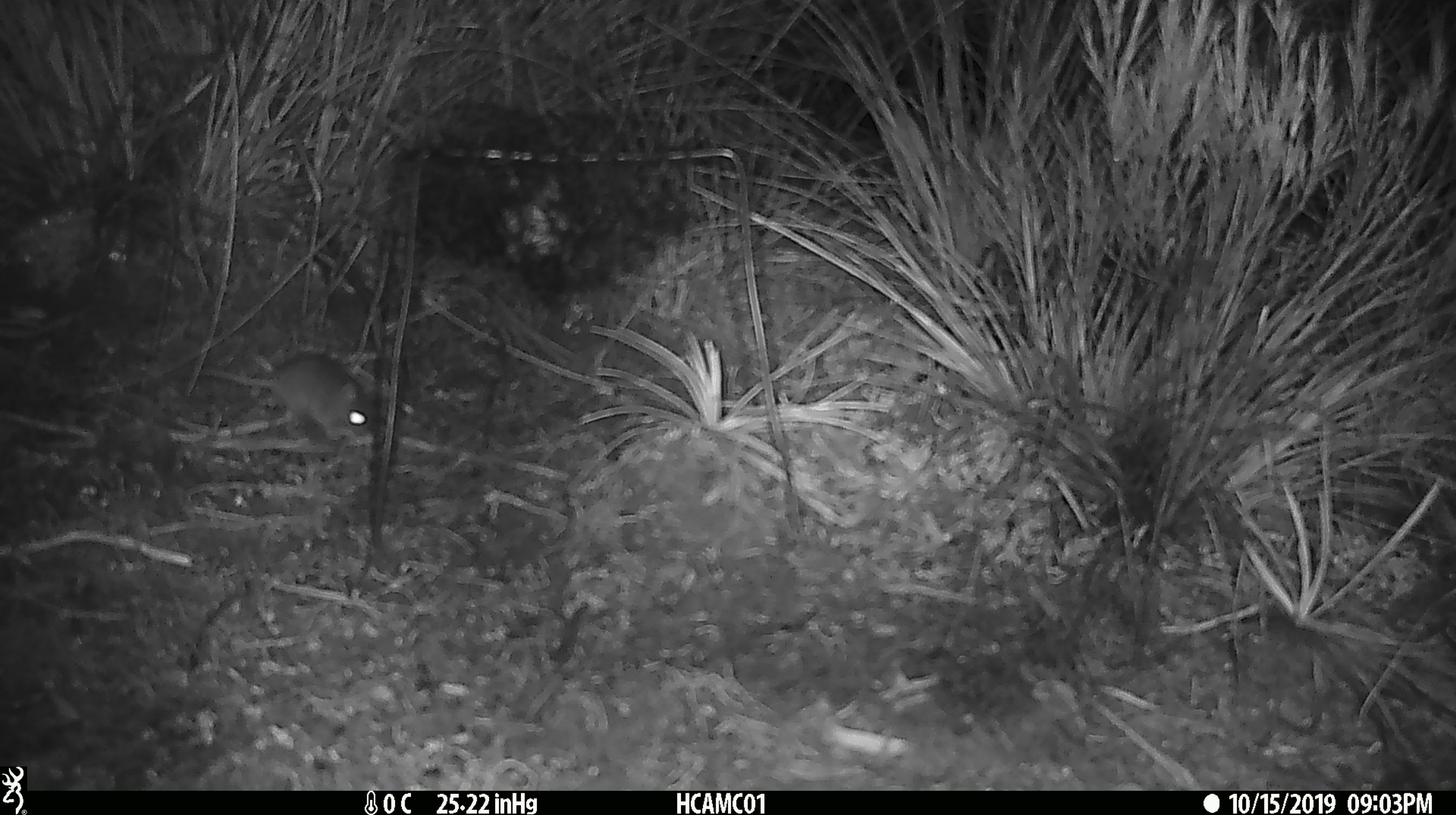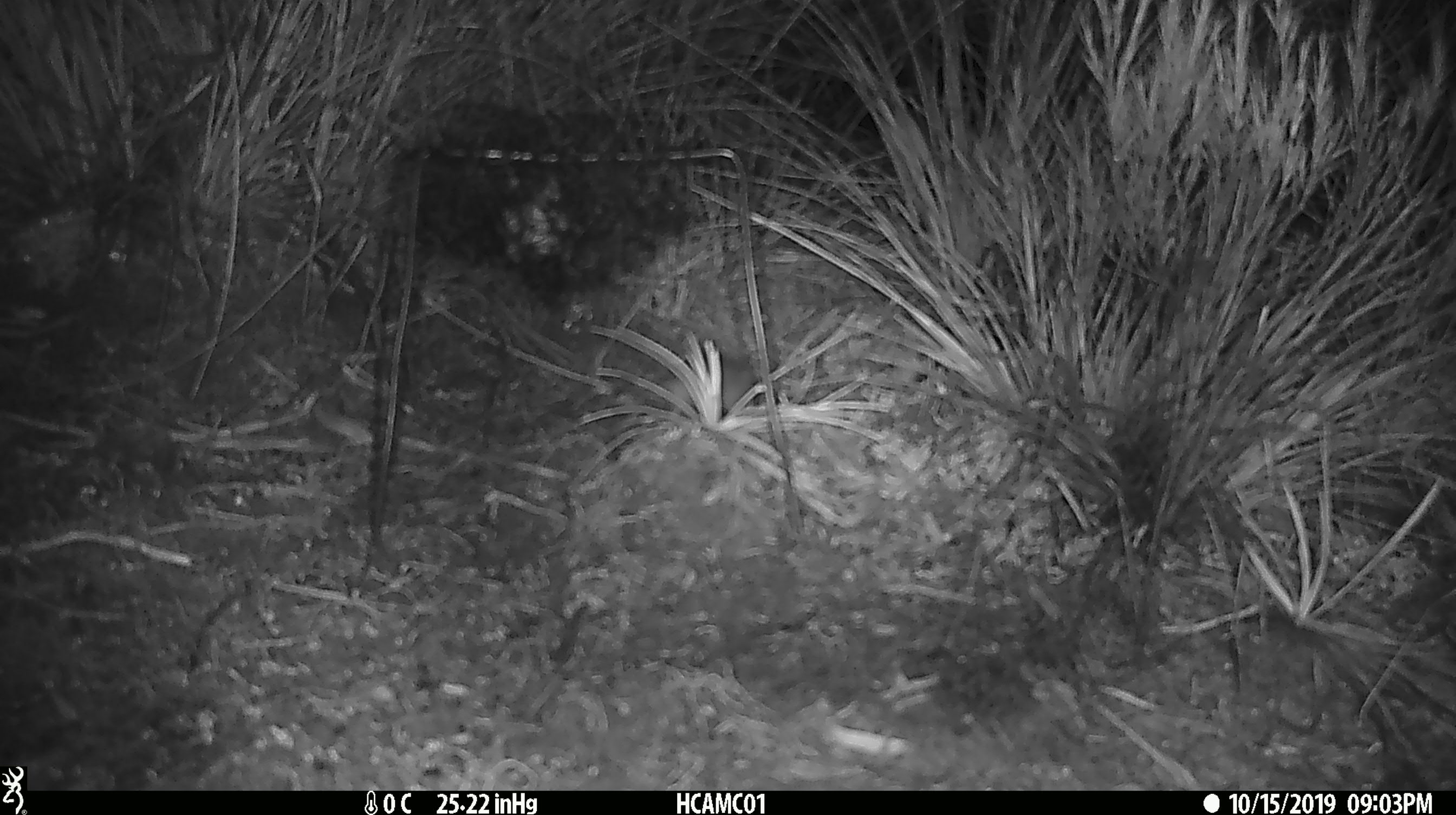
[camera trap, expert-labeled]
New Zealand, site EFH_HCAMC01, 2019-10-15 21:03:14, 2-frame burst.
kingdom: Animalia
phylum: Chordata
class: Mammalia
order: Rodentia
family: Muridae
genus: Mus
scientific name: Mus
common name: mouse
Mouse (Mus).